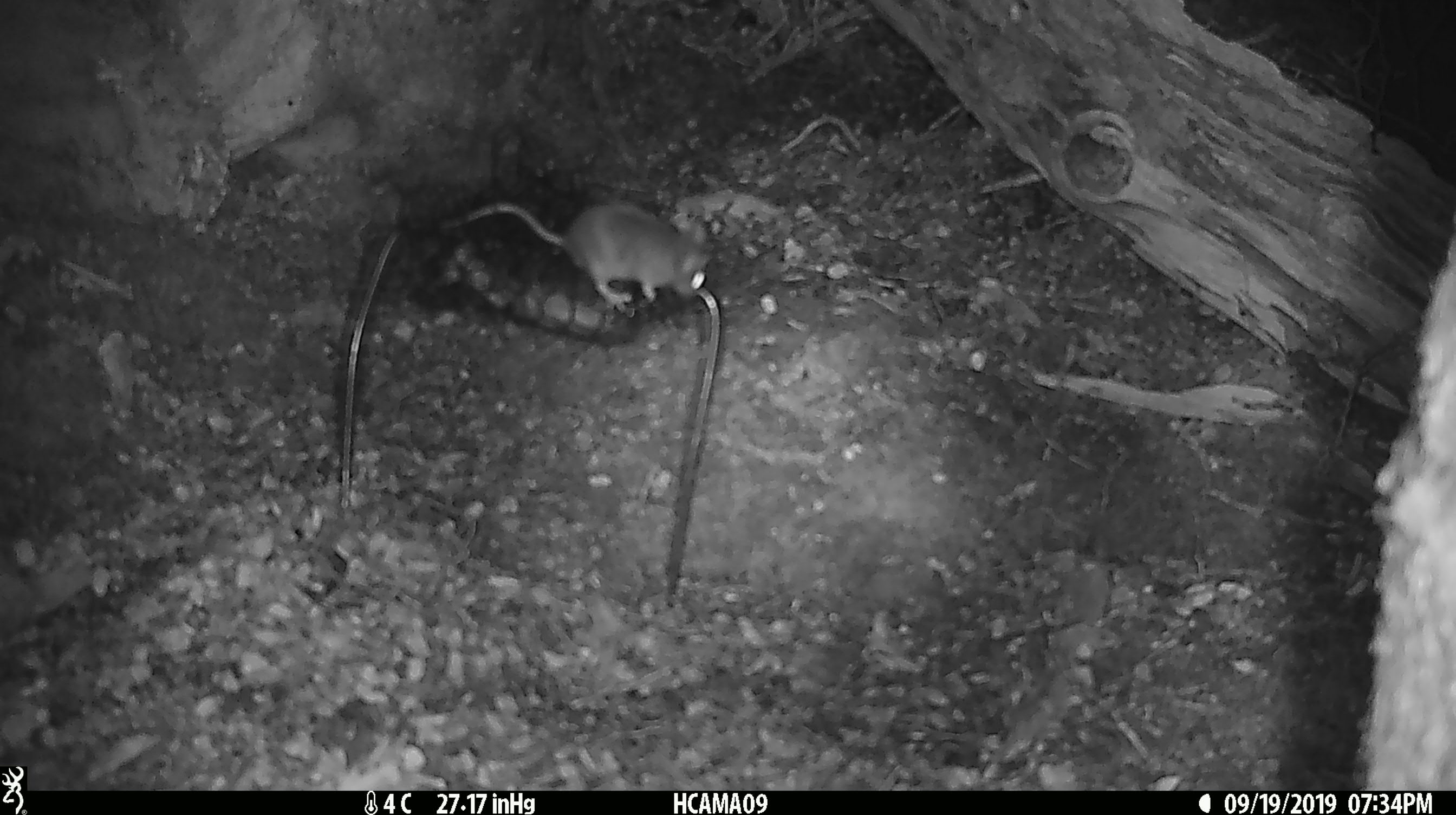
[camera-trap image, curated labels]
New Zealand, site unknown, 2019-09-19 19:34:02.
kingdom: Animalia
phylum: Chordata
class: Mammalia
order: Rodentia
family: Muridae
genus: Mus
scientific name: Mus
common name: mouse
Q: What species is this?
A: Mouse (Mus).